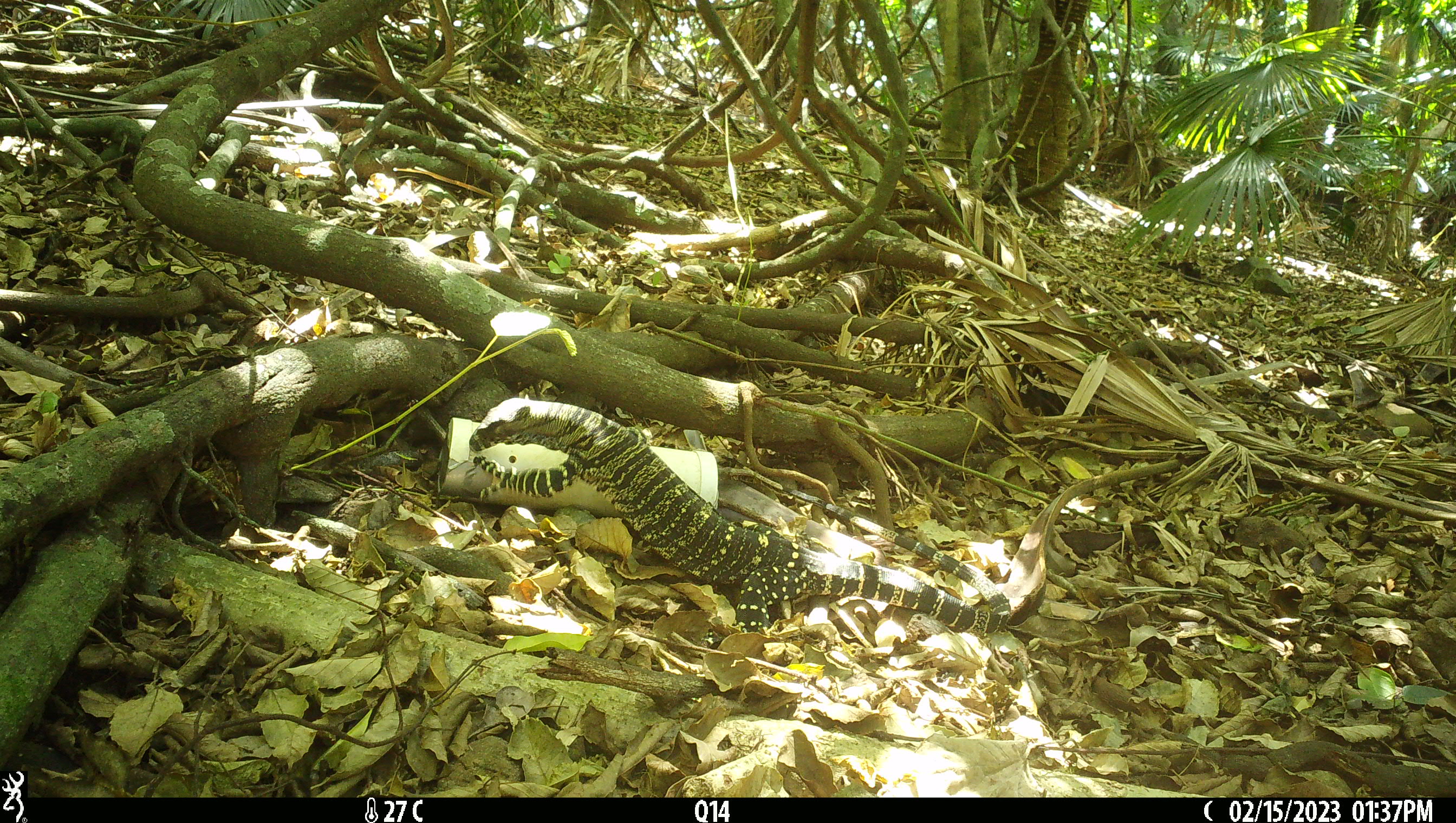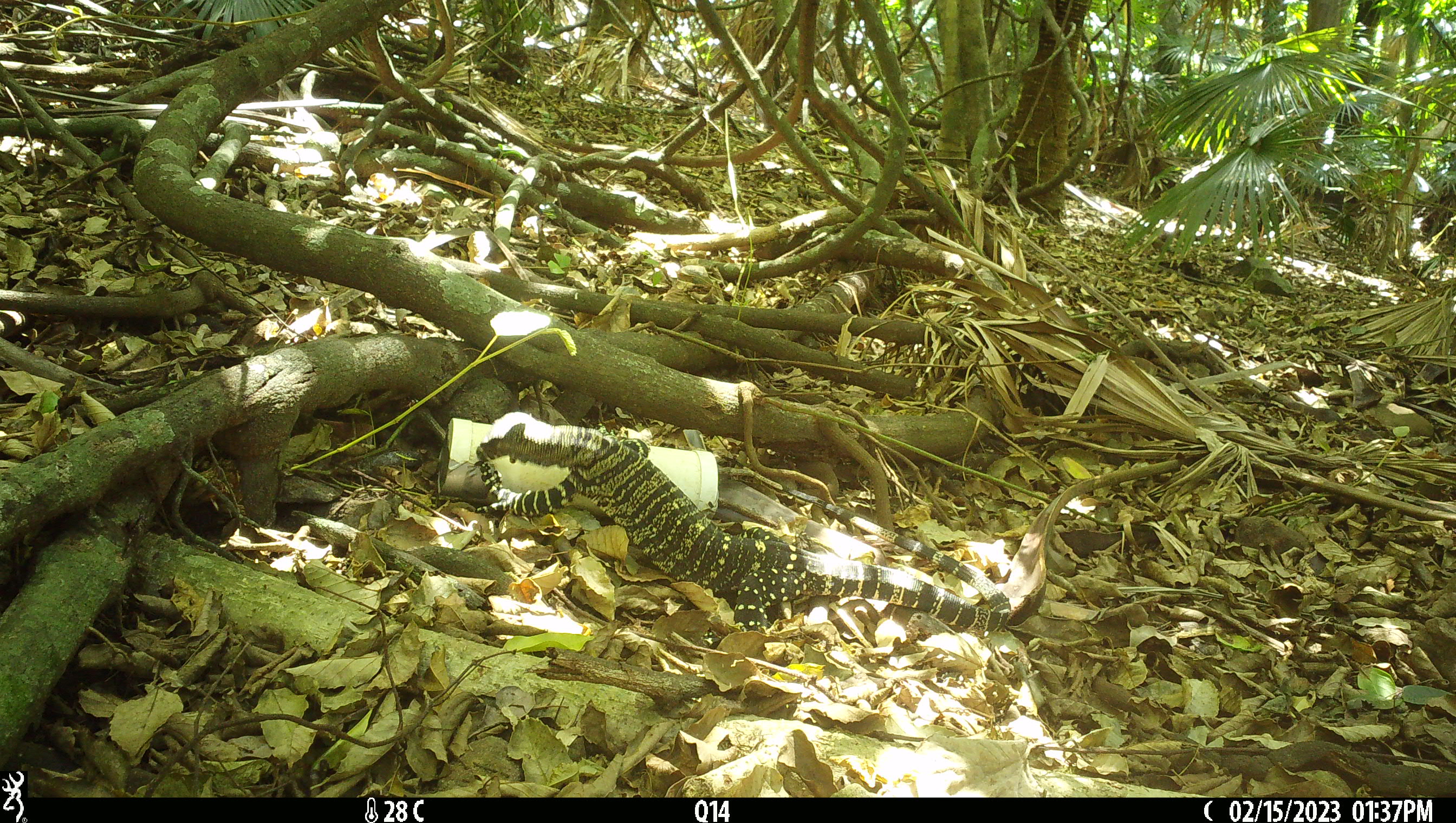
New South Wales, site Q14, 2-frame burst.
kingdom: Animalia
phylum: Chordata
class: Reptilia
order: Squamata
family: Varanidae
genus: Varanus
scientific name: Varanus varius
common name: lace monitor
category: goanna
Goanna (lace monitor) (Varanus varius).